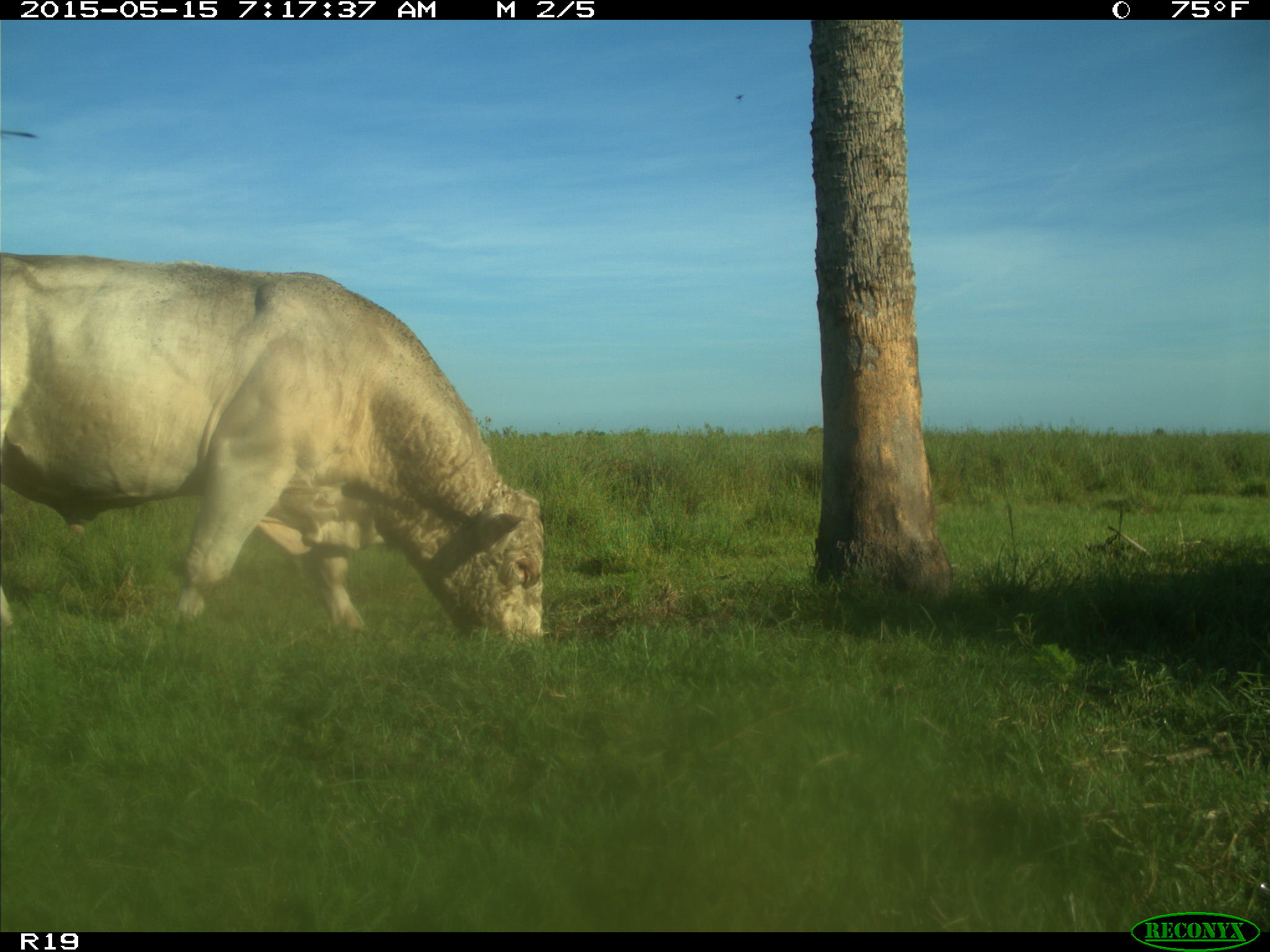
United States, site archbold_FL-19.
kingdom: Animalia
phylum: Chordata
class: Mammalia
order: Artiodactyla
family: Bovidae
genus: Bos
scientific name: Bos taurus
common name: domestic cow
Bos taurus (domestic cow).